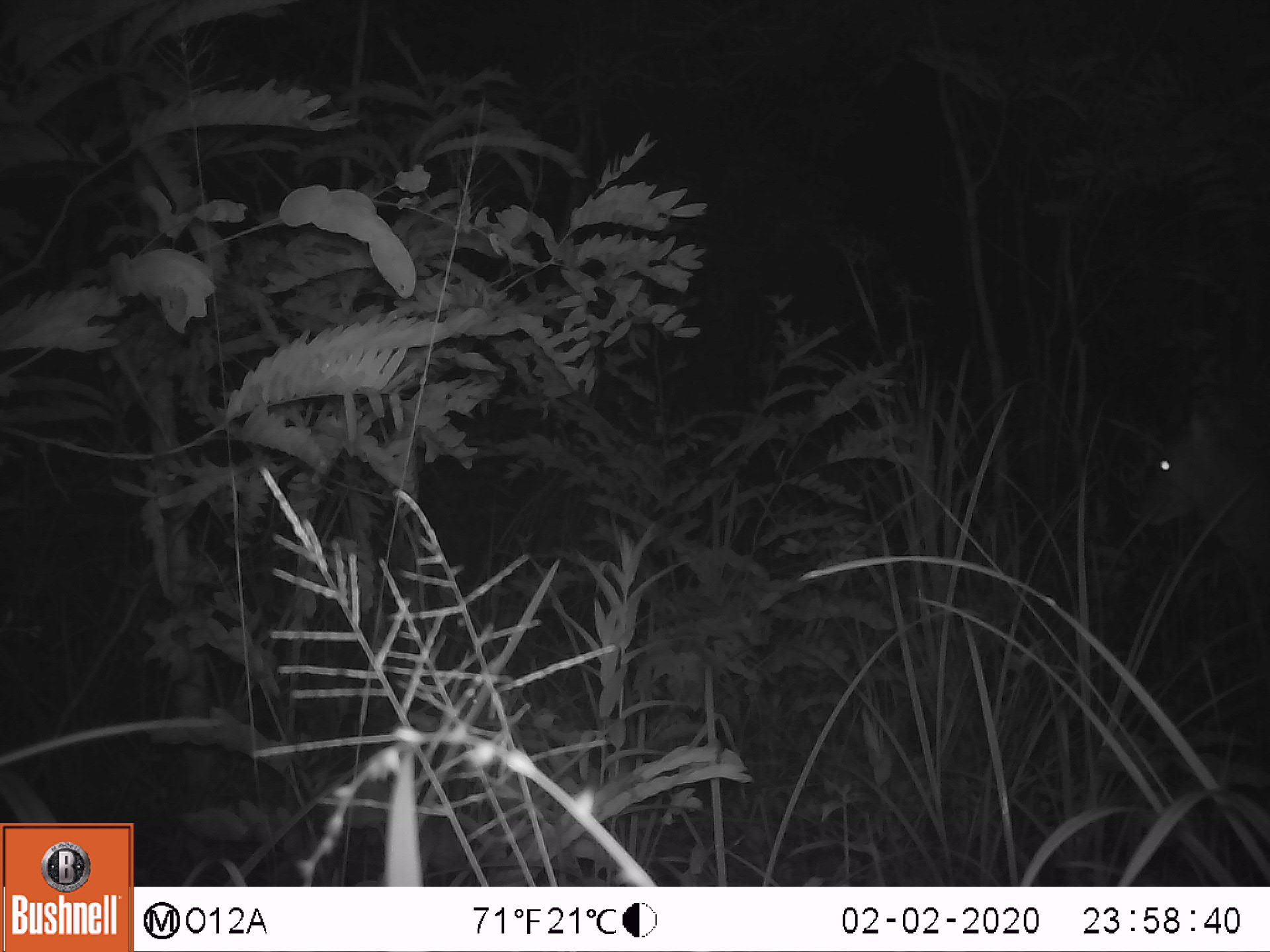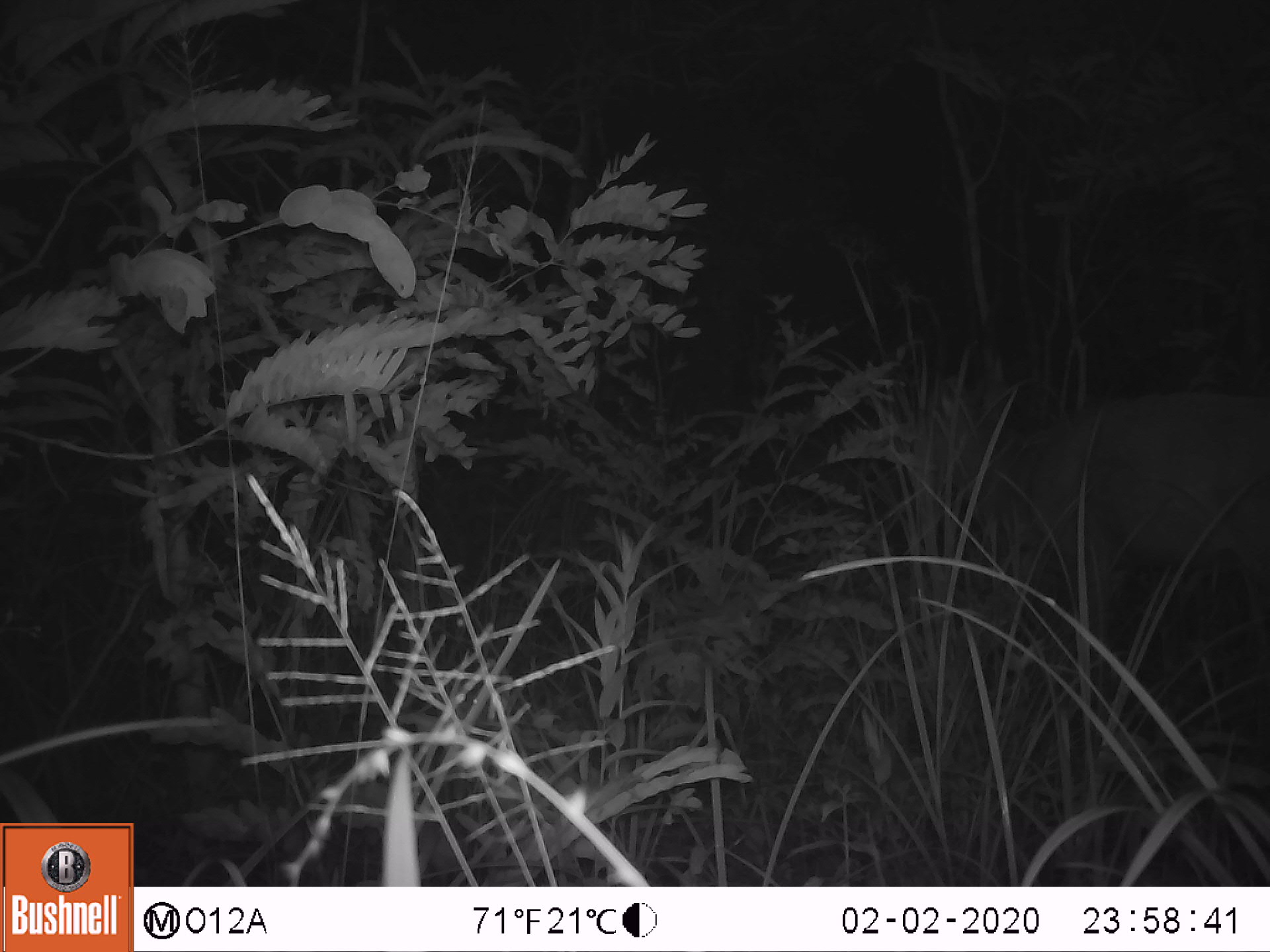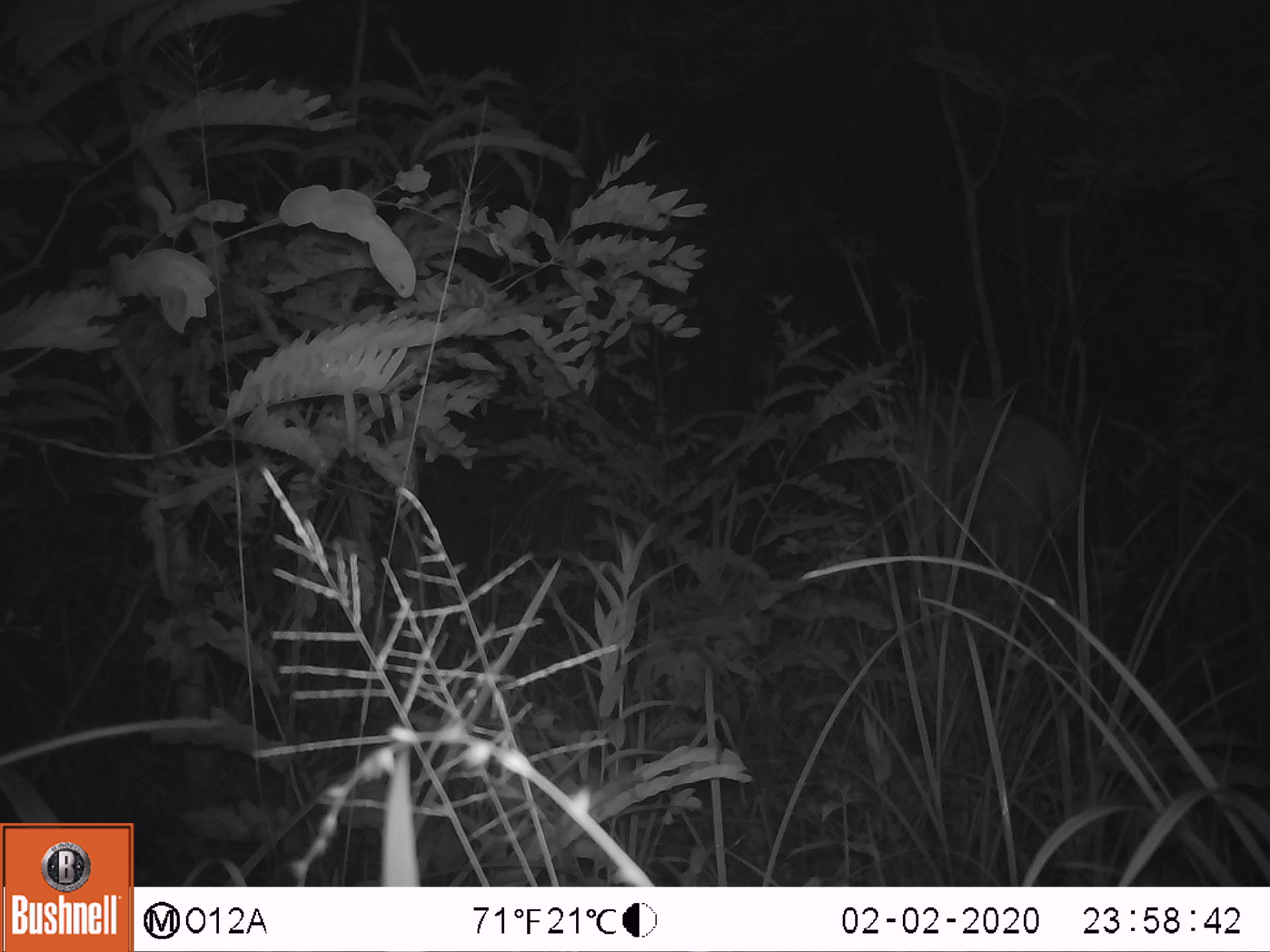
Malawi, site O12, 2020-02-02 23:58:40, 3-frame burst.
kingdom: Animalia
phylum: Chordata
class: Mammalia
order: Artiodactyla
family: Bovidae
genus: Tragelaphus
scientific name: Tragelaphus sylvaticus sylvaticus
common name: cape bushbuck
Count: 1.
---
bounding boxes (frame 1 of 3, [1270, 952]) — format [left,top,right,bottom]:
cape bushbuck: [1079,359,1265,608]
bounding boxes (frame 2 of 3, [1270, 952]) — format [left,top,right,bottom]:
cape bushbuck: [969,375,1263,651]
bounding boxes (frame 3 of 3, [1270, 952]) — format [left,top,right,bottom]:
cape bushbuck: [943,375,1110,605]